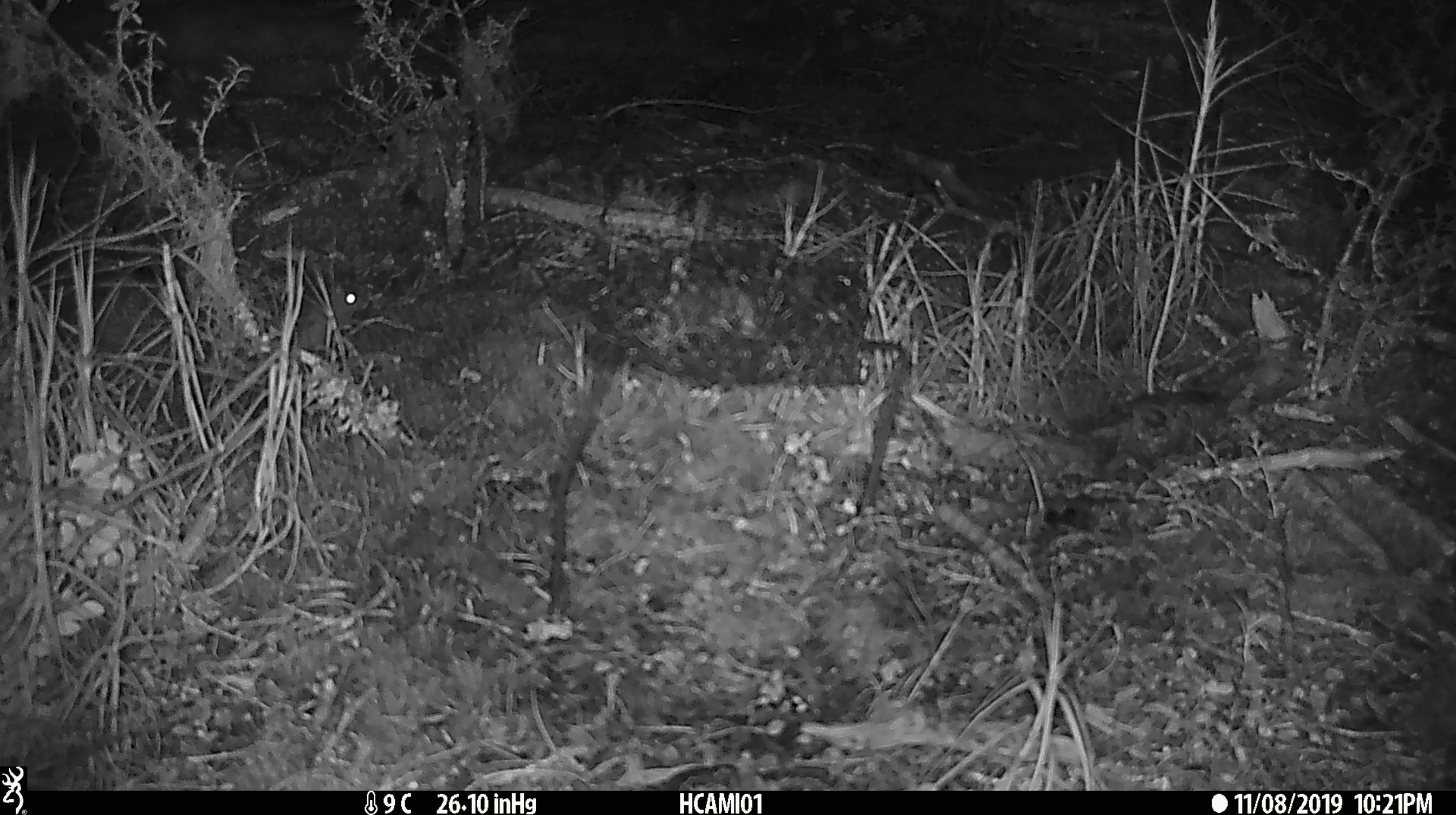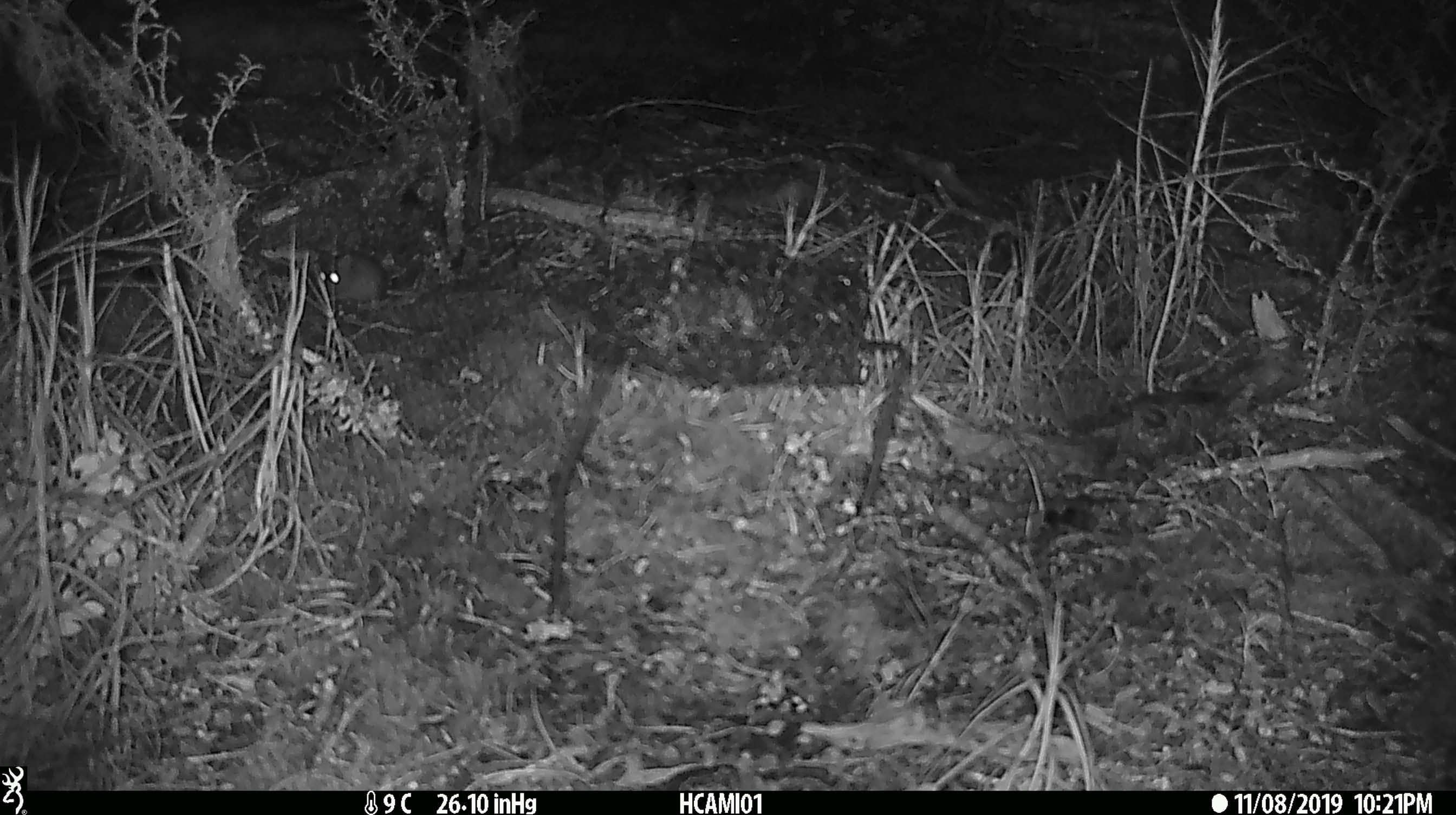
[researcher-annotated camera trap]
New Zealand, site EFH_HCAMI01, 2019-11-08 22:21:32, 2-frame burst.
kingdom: Animalia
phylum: Chordata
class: Mammalia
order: Rodentia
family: Muridae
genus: Mus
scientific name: Mus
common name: mouse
Mouse (Mus).